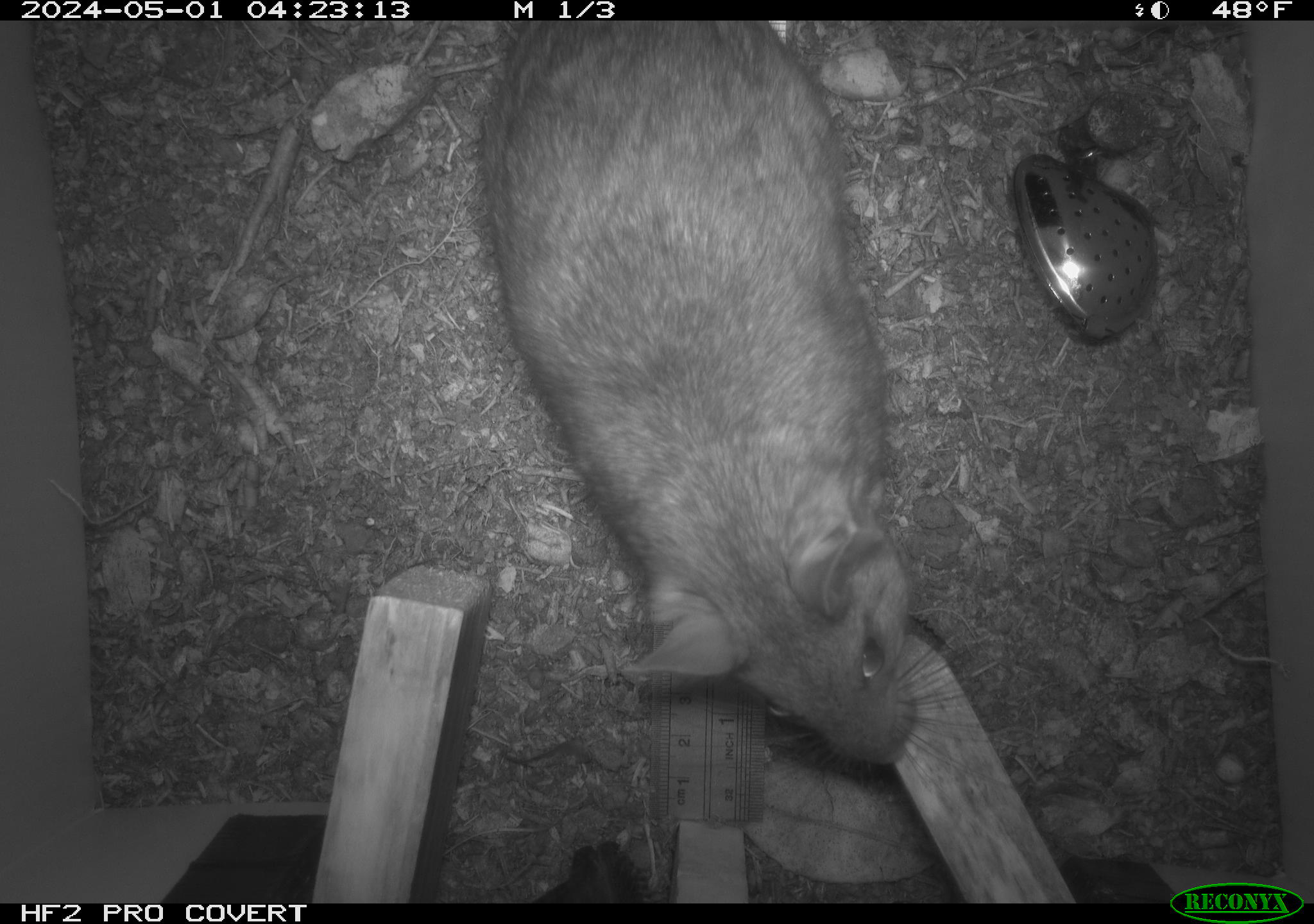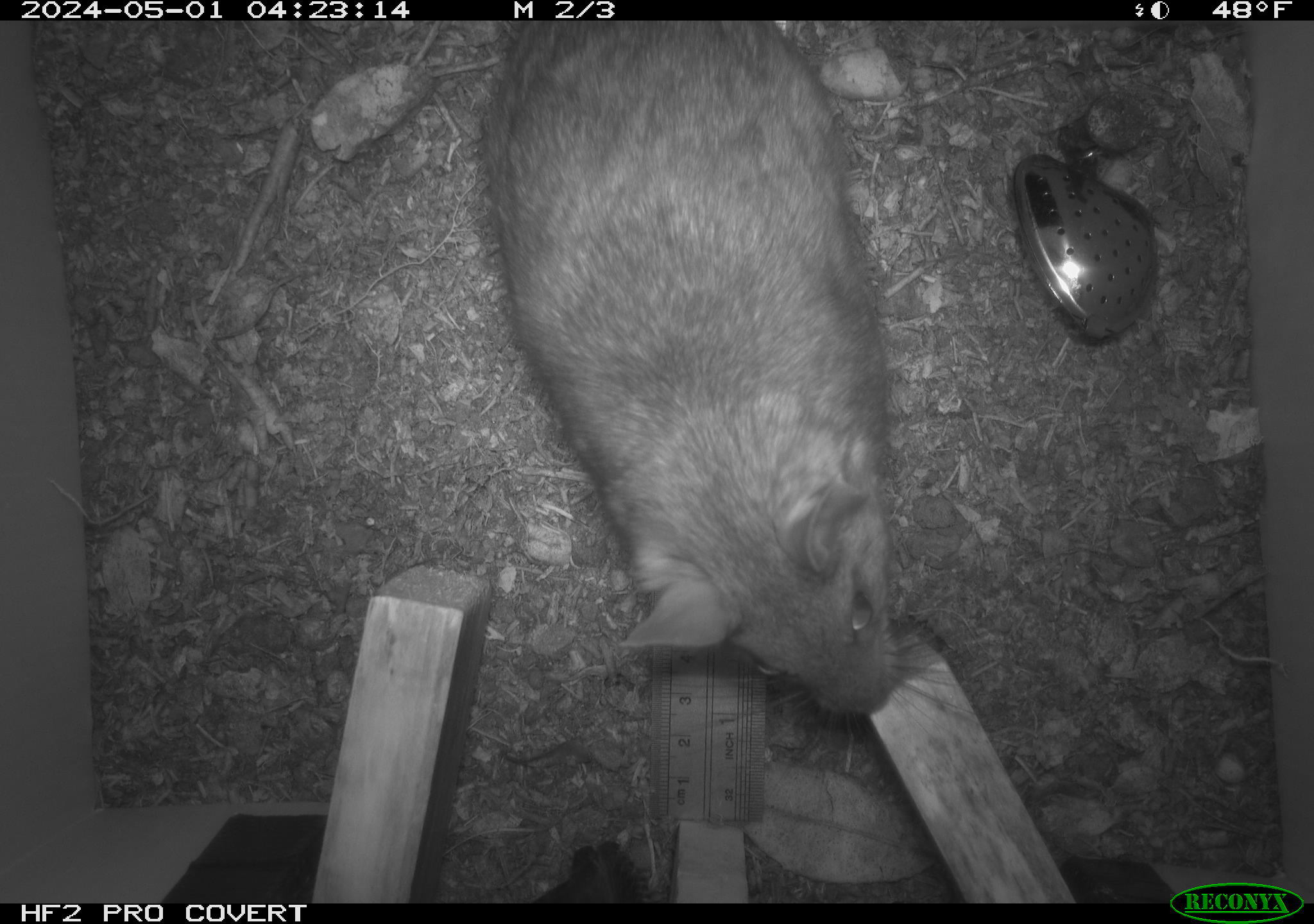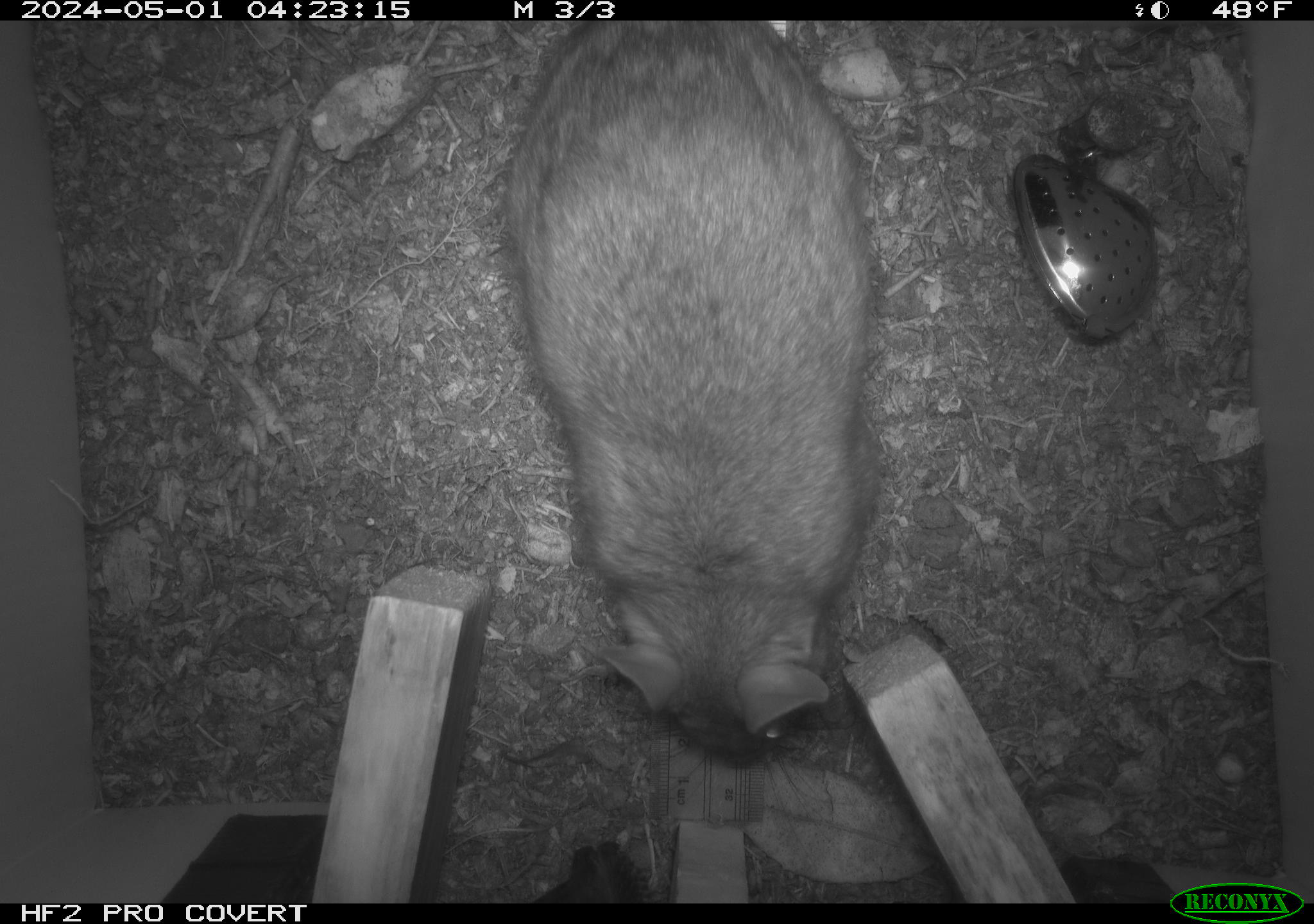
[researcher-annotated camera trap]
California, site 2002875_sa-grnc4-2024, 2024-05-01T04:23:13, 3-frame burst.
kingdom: Animalia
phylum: Chordata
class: Mammalia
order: Rodentia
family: Cricetidae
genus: Neotoma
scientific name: Neotoma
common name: pack rat or woodrat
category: neotoma species